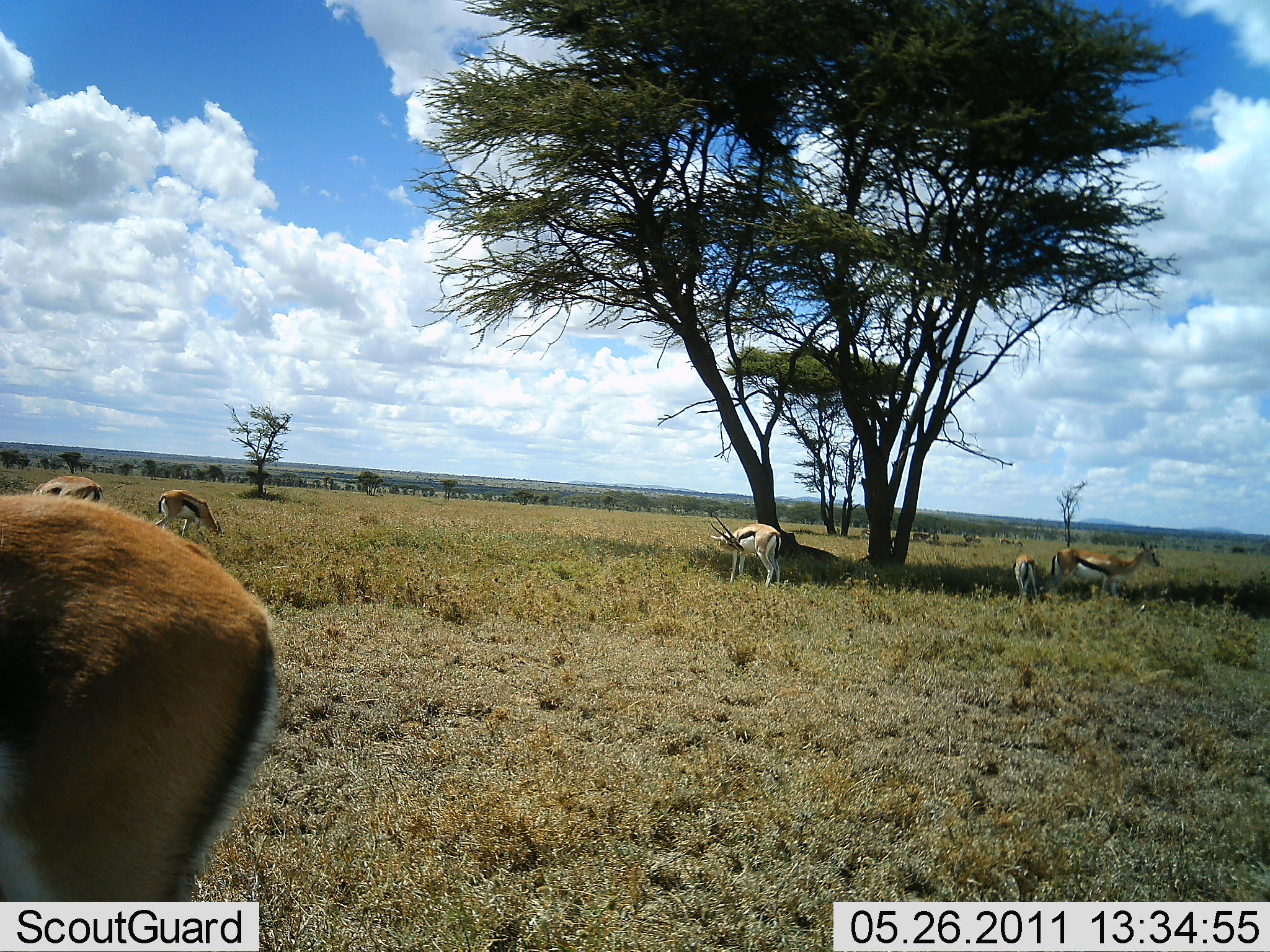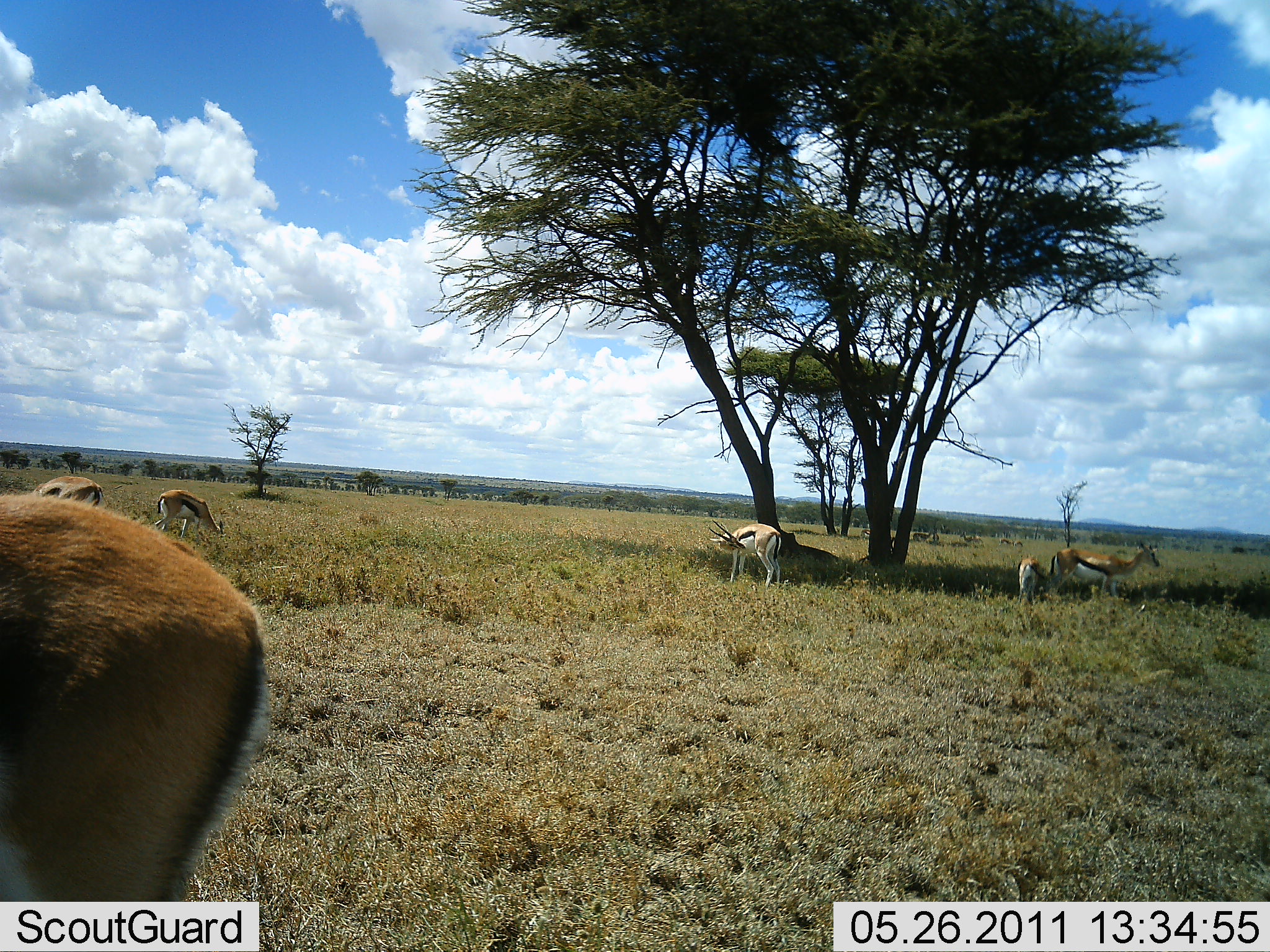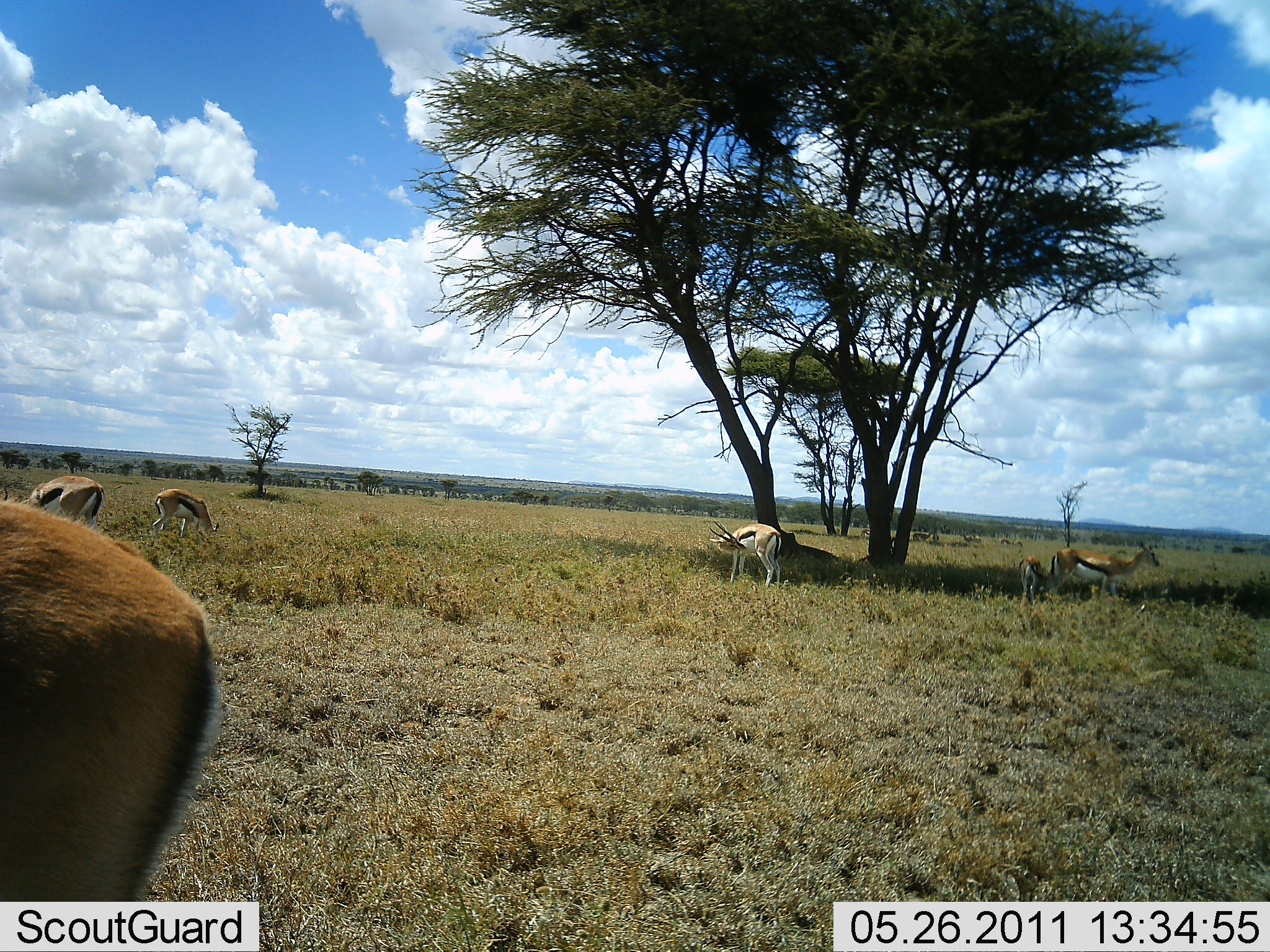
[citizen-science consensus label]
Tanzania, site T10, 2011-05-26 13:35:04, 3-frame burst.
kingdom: Animalia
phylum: Chordata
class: Mammalia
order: Artiodactyla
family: Bovidae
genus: Eudorcas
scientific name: Eudorcas thomsonii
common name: thomson's gazelle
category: gazellethomsons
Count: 6.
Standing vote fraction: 64%.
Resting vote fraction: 0%.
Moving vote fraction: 18%.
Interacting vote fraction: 9%.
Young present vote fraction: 18%.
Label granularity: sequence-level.